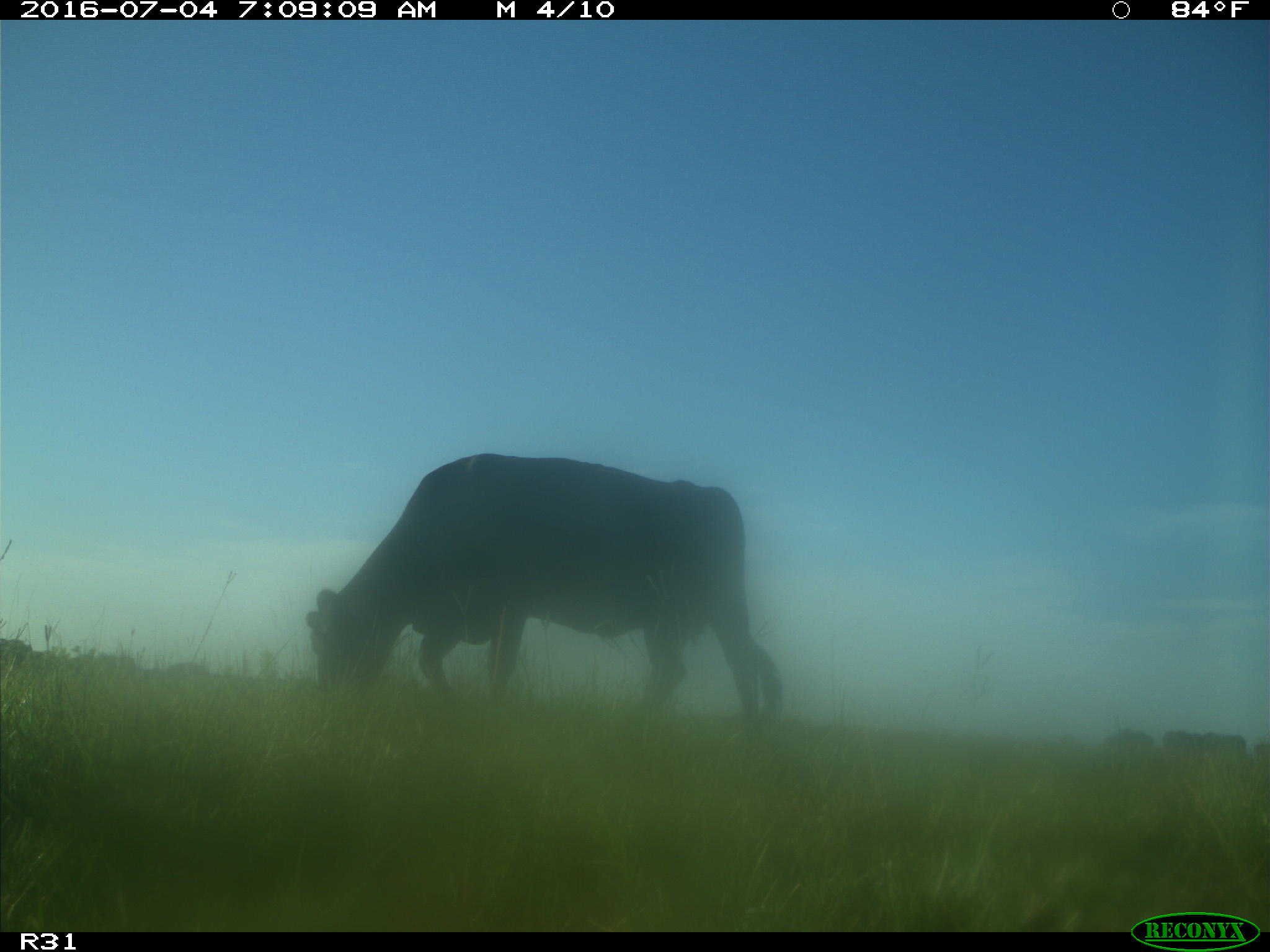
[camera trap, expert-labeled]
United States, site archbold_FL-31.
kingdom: Animalia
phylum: Chordata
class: Mammalia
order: Artiodactyla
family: Bovidae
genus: Bos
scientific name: Bos taurus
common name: domestic cow